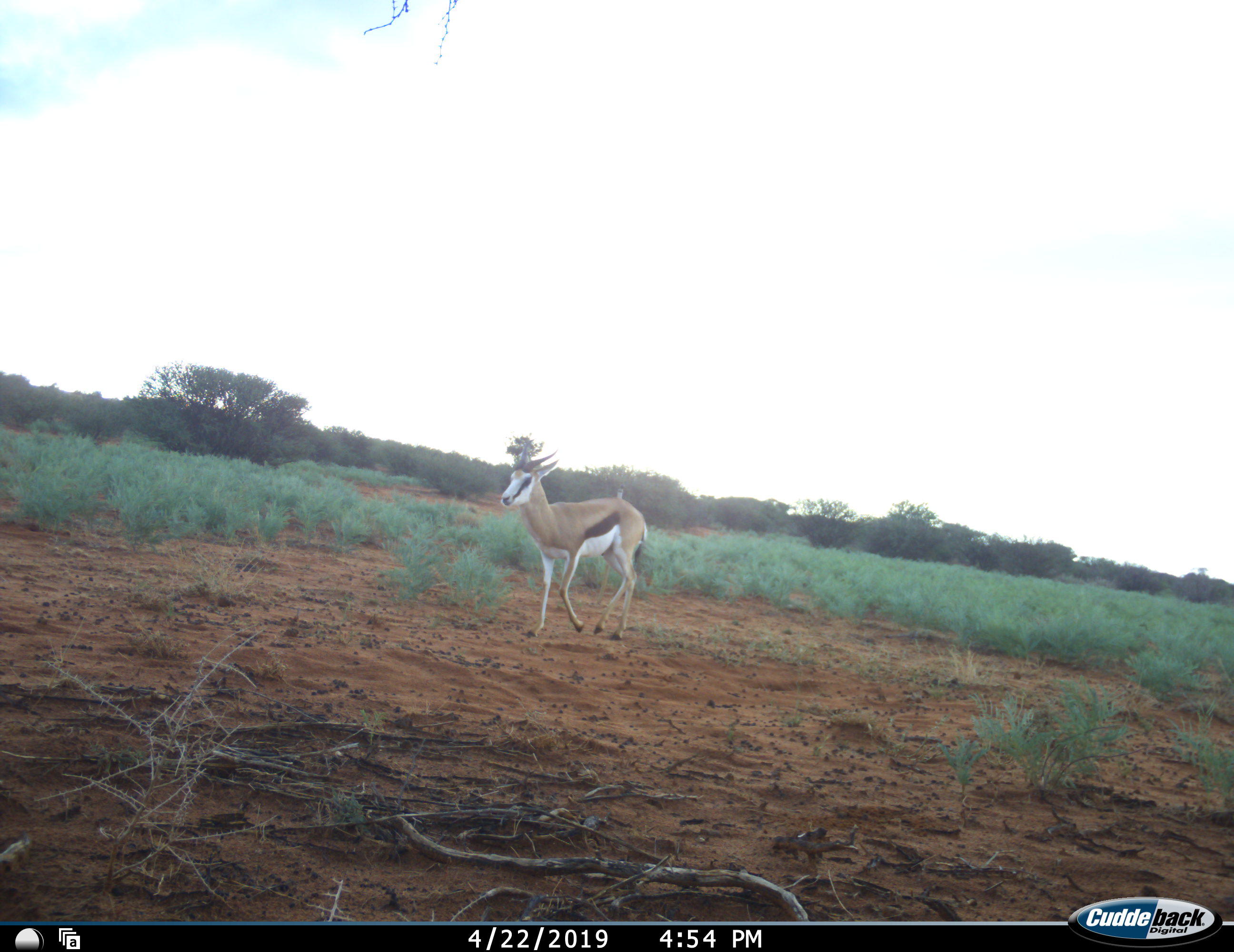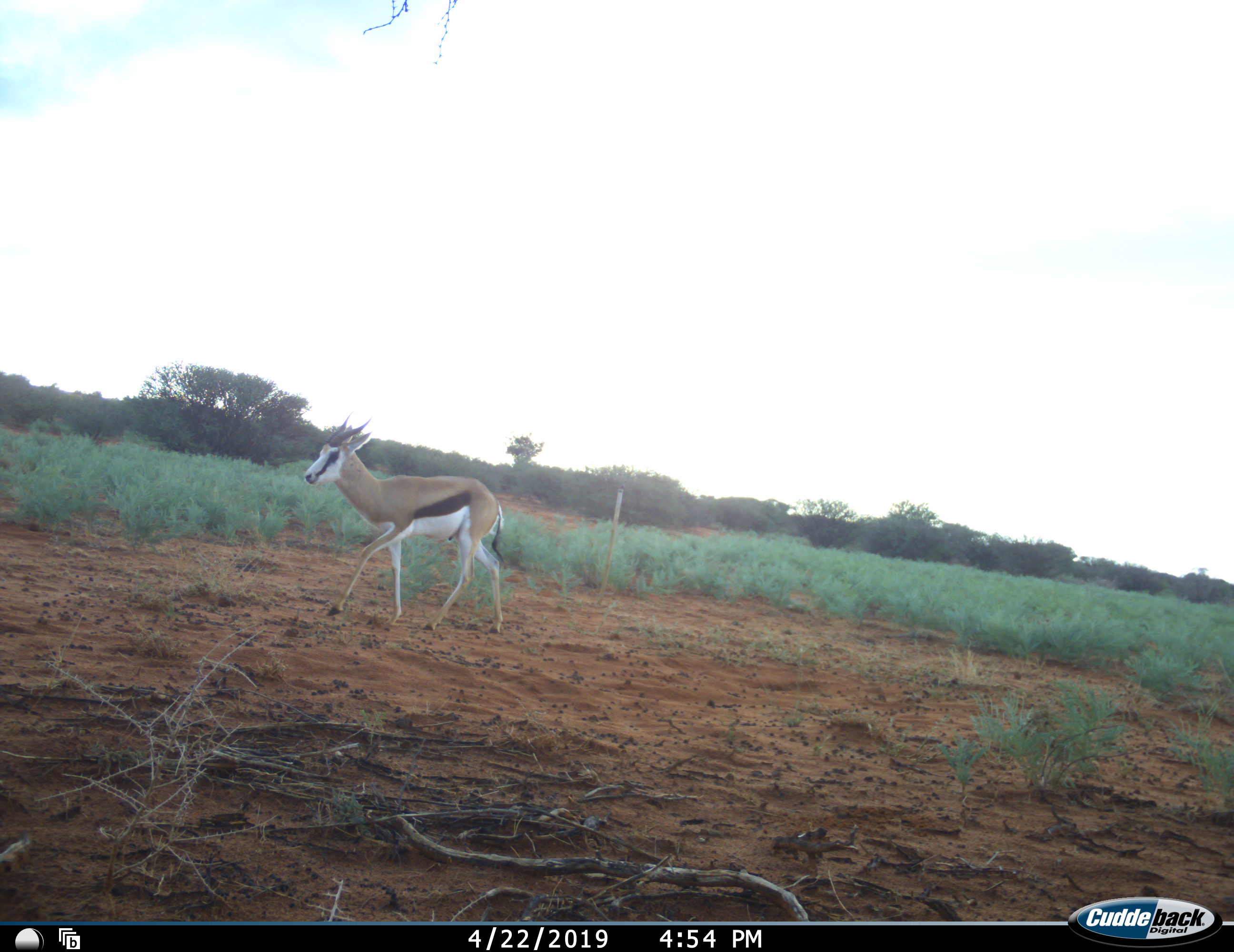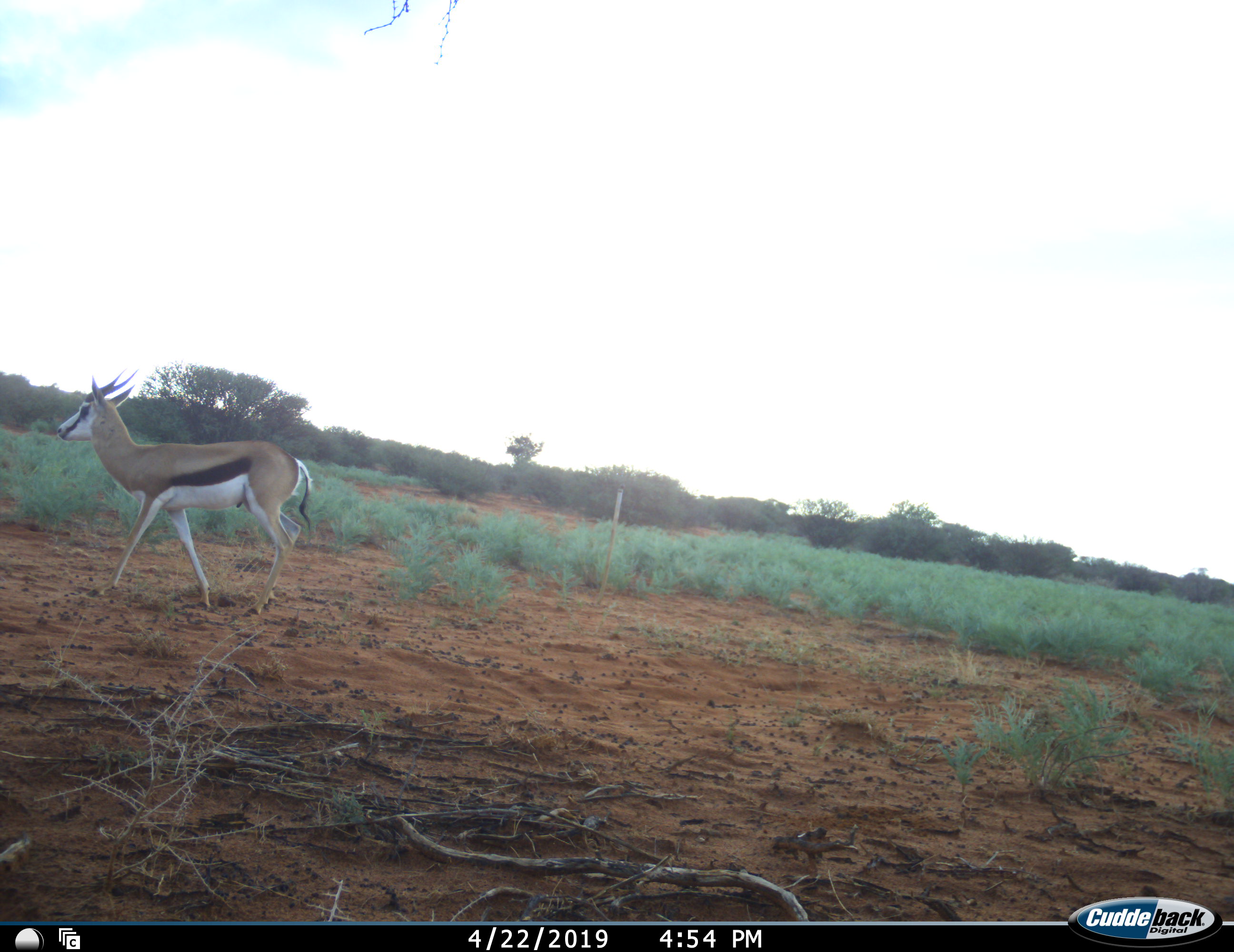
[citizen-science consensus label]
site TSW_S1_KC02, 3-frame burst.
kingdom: Animalia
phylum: Chordata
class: Mammalia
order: Artiodactyla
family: Bovidae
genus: Antidorcas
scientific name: Antidorcas marsupialis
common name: springbok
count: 1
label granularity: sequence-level